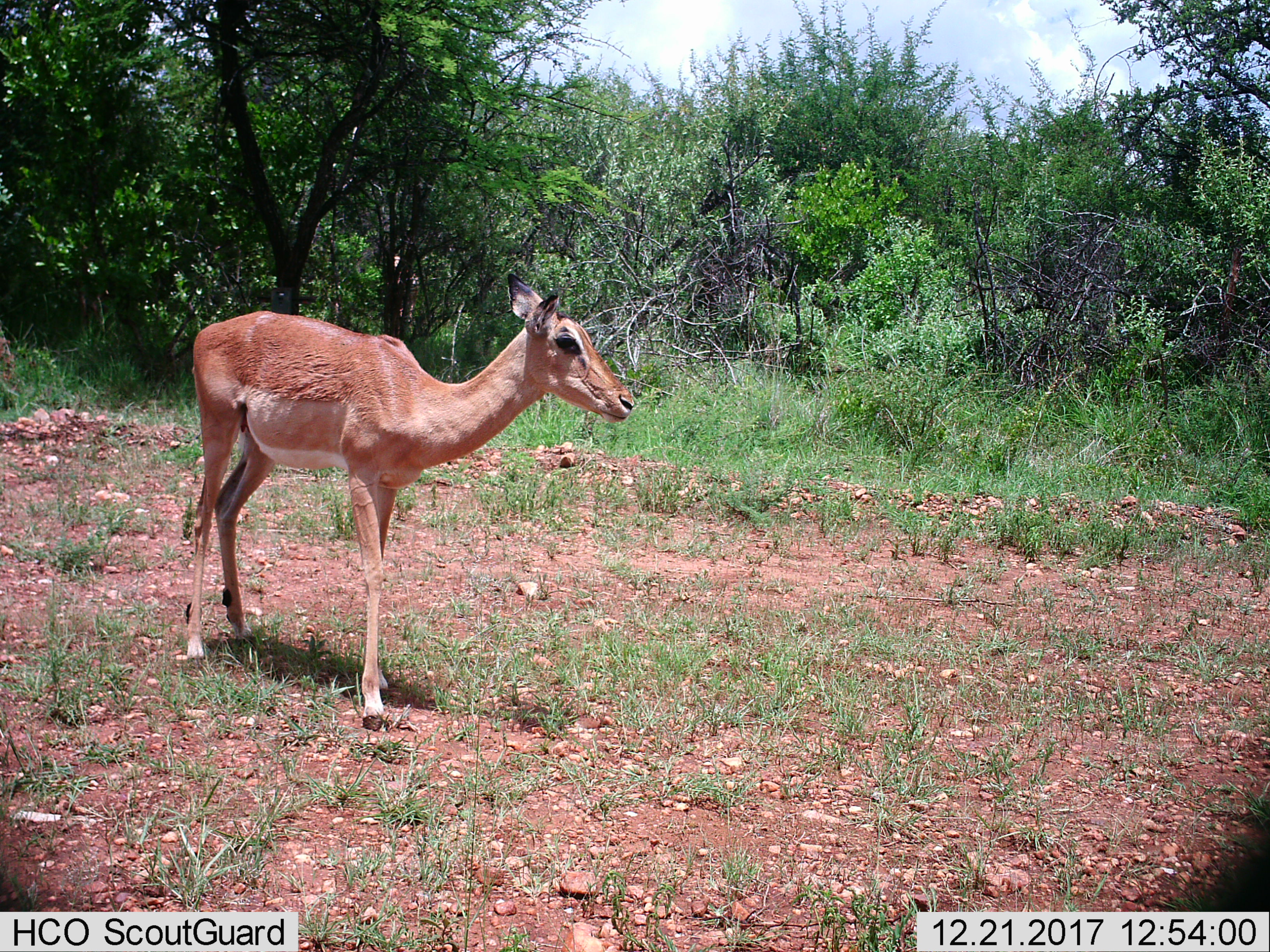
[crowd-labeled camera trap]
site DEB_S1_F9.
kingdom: Animalia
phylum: Chordata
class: Mammalia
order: Artiodactyla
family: Bovidae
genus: Aepyceros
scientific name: Aepyceros melampus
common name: impala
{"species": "impala (Aepyceros melampus)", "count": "1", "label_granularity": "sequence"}